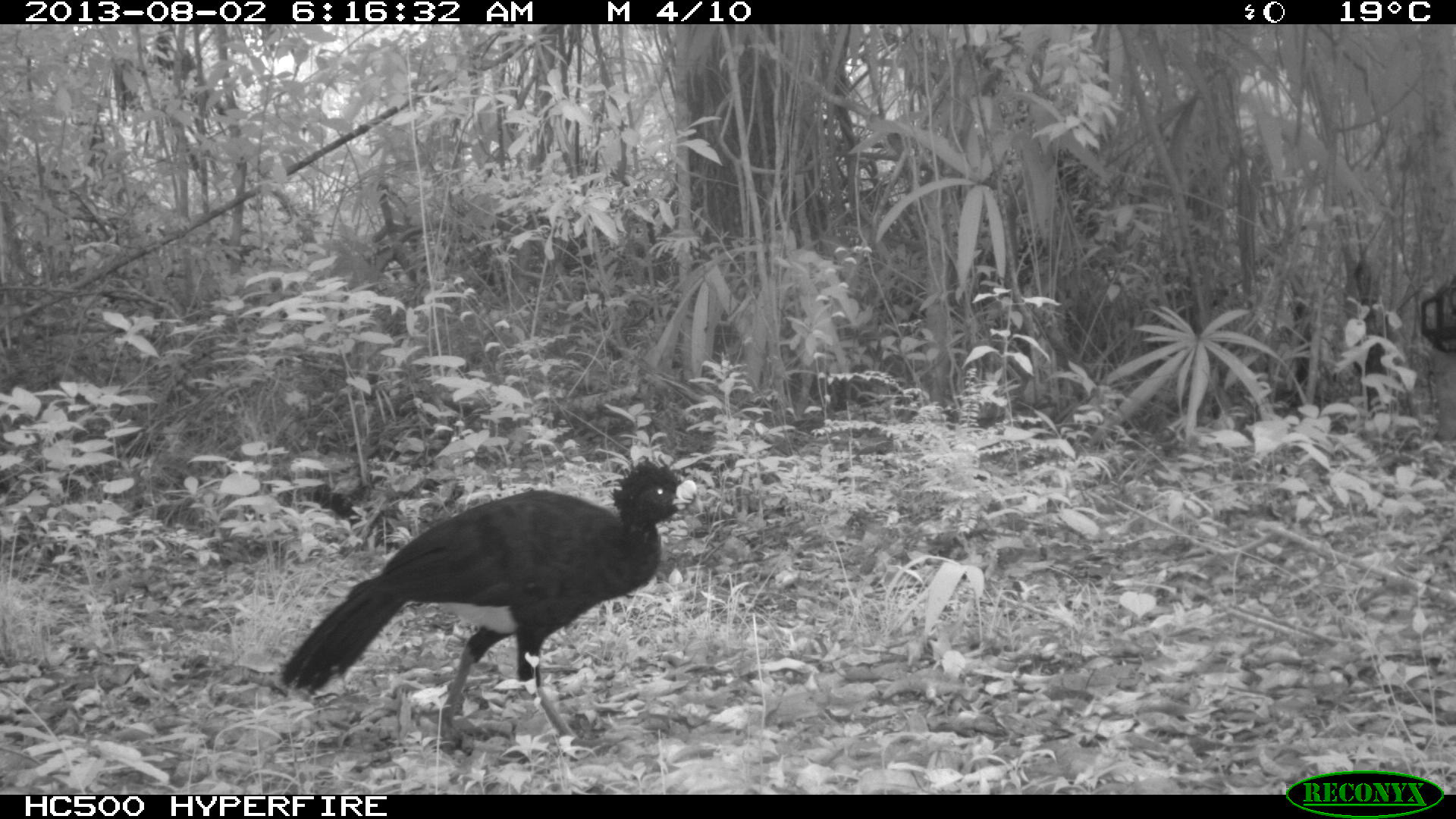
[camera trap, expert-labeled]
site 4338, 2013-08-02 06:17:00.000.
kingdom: Animalia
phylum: Chordata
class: Aves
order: Galliformes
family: Cracidae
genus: Crax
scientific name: Crax rubra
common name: great curassow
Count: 1.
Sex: male.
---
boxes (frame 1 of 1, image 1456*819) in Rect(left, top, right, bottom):
crax rubra: Rect(281, 453, 698, 759)